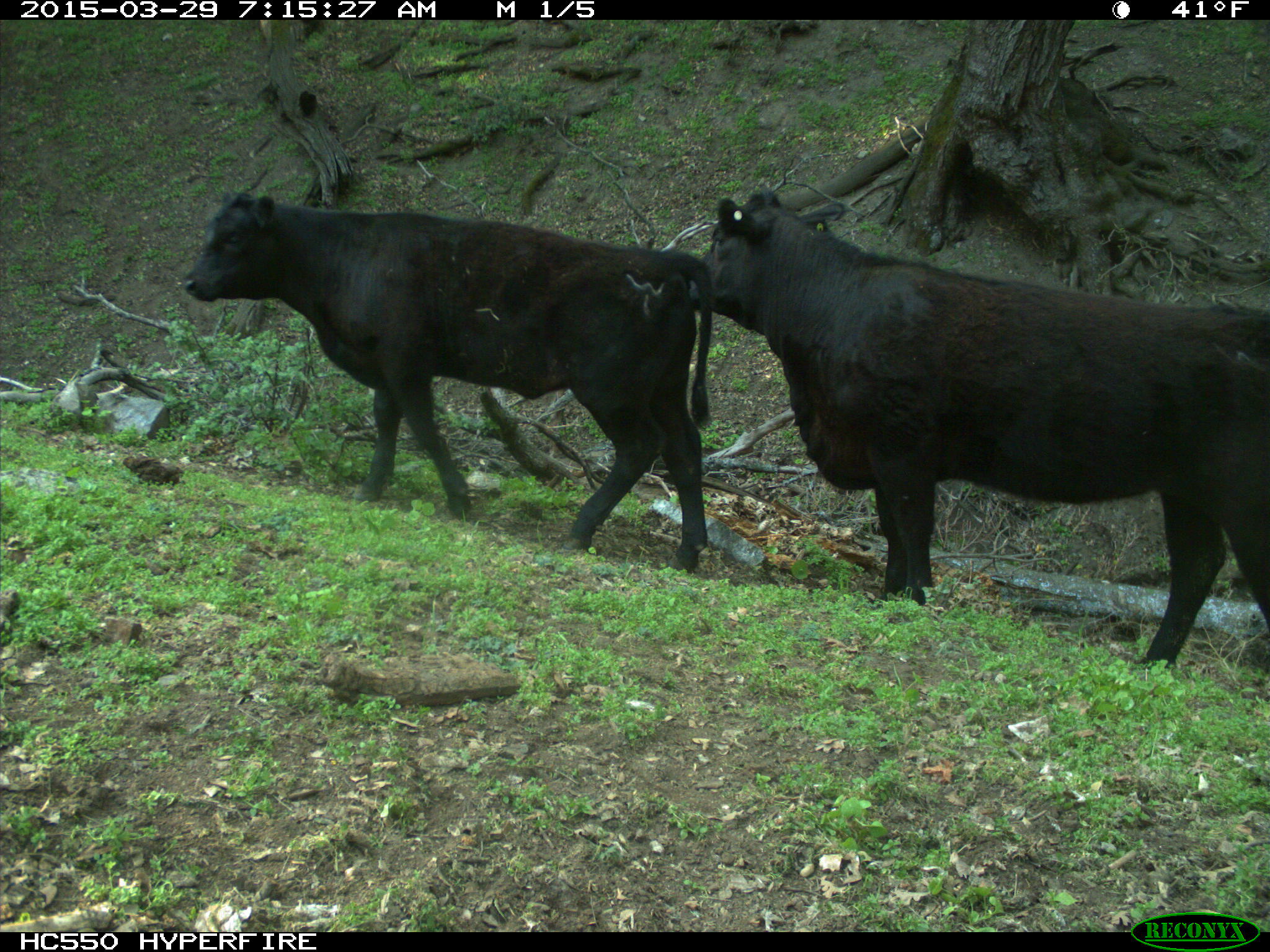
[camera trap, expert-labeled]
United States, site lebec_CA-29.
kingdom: Animalia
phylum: Chordata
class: Mammalia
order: Artiodactyla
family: Bovidae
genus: Bos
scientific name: Bos taurus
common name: domestic cow